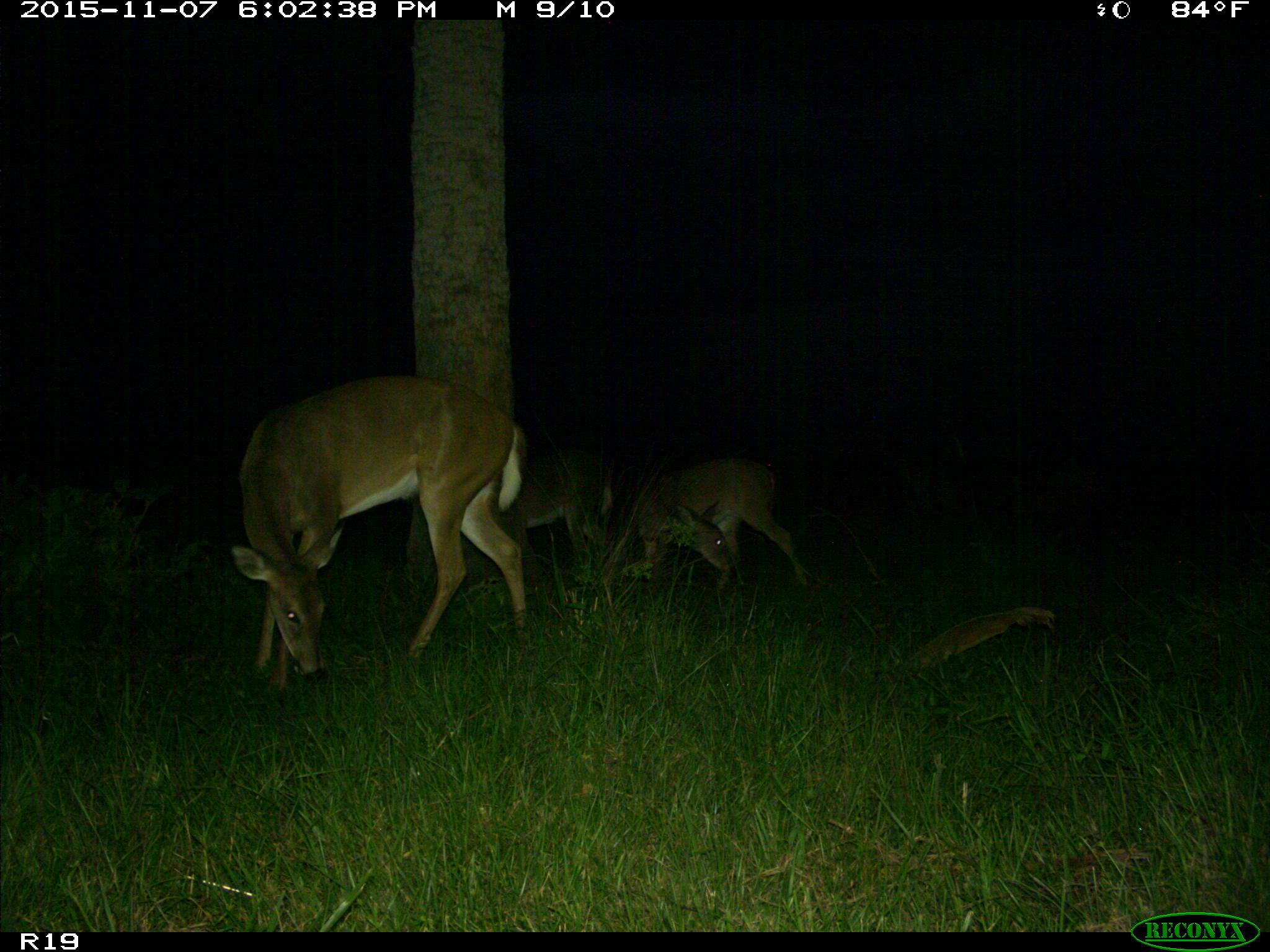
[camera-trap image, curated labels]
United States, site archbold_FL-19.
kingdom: Animalia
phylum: Chordata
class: Mammalia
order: Artiodactyla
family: Cervidae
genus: Odocoileus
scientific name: Odocoileus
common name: deer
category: unidentified deer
Unidentified deer (deer) (Odocoileus).